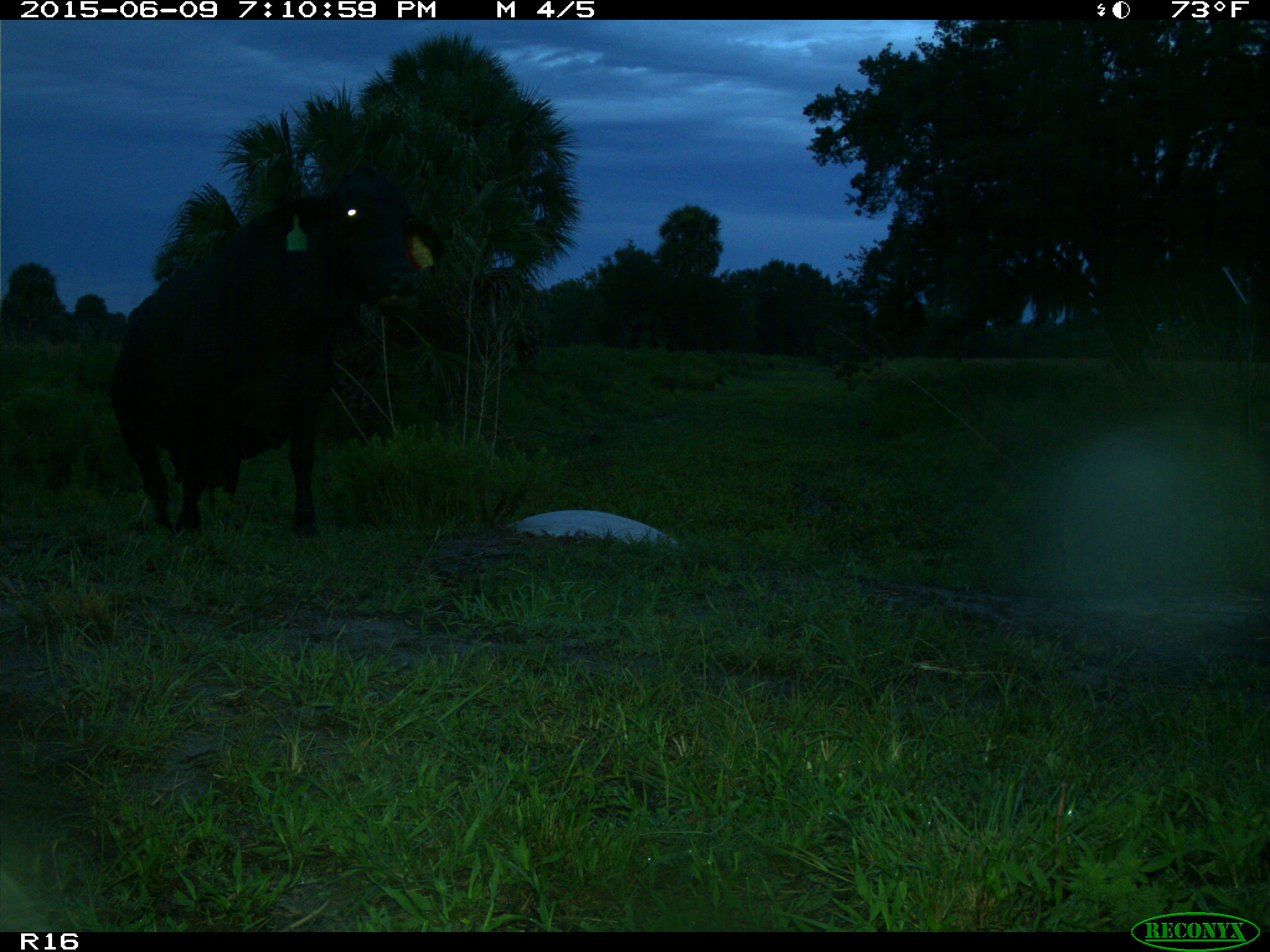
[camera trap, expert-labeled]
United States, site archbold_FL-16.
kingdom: Animalia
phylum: Chordata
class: Mammalia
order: Artiodactyla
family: Bovidae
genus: Bos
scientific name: Bos taurus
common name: domestic cow